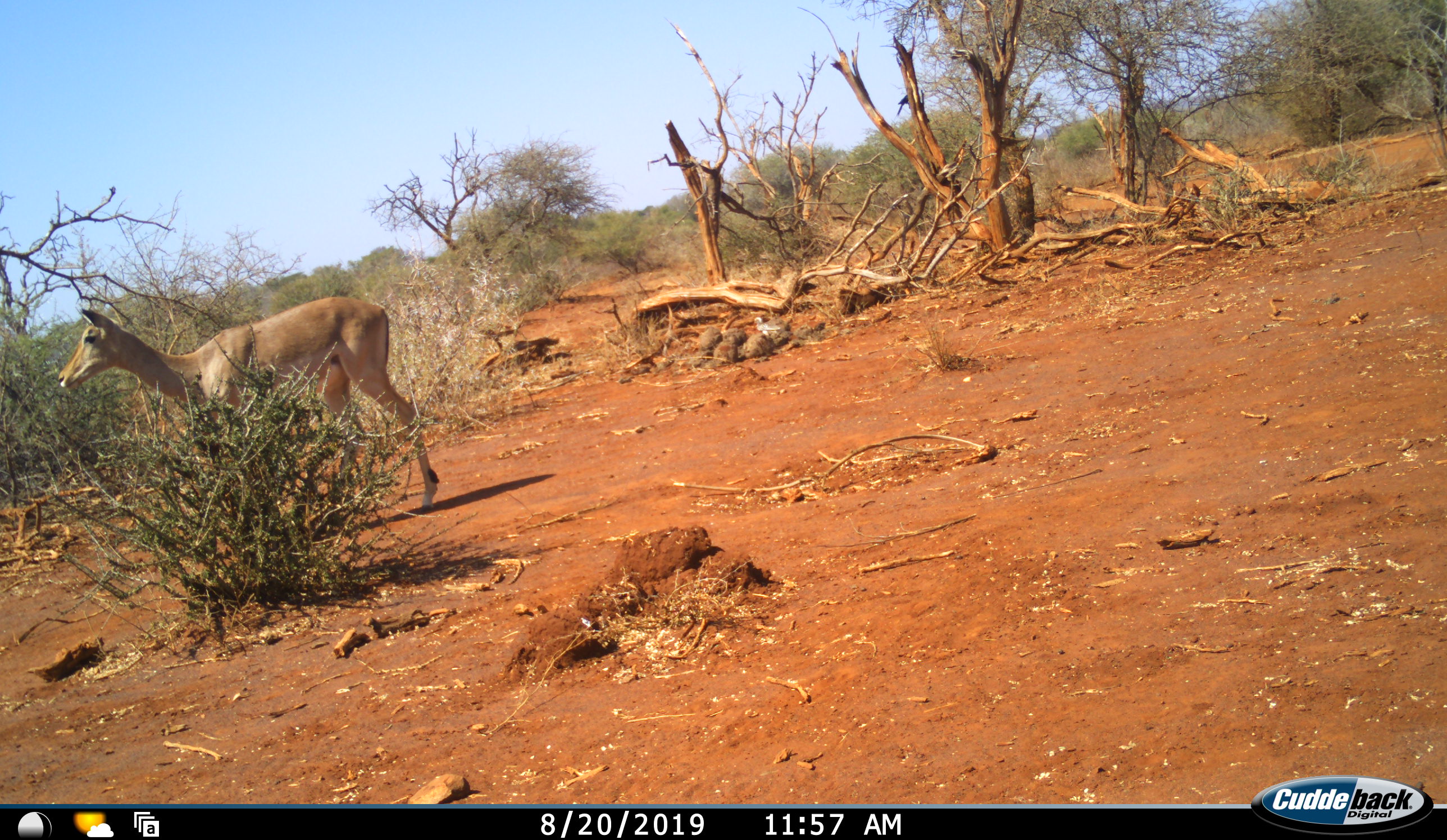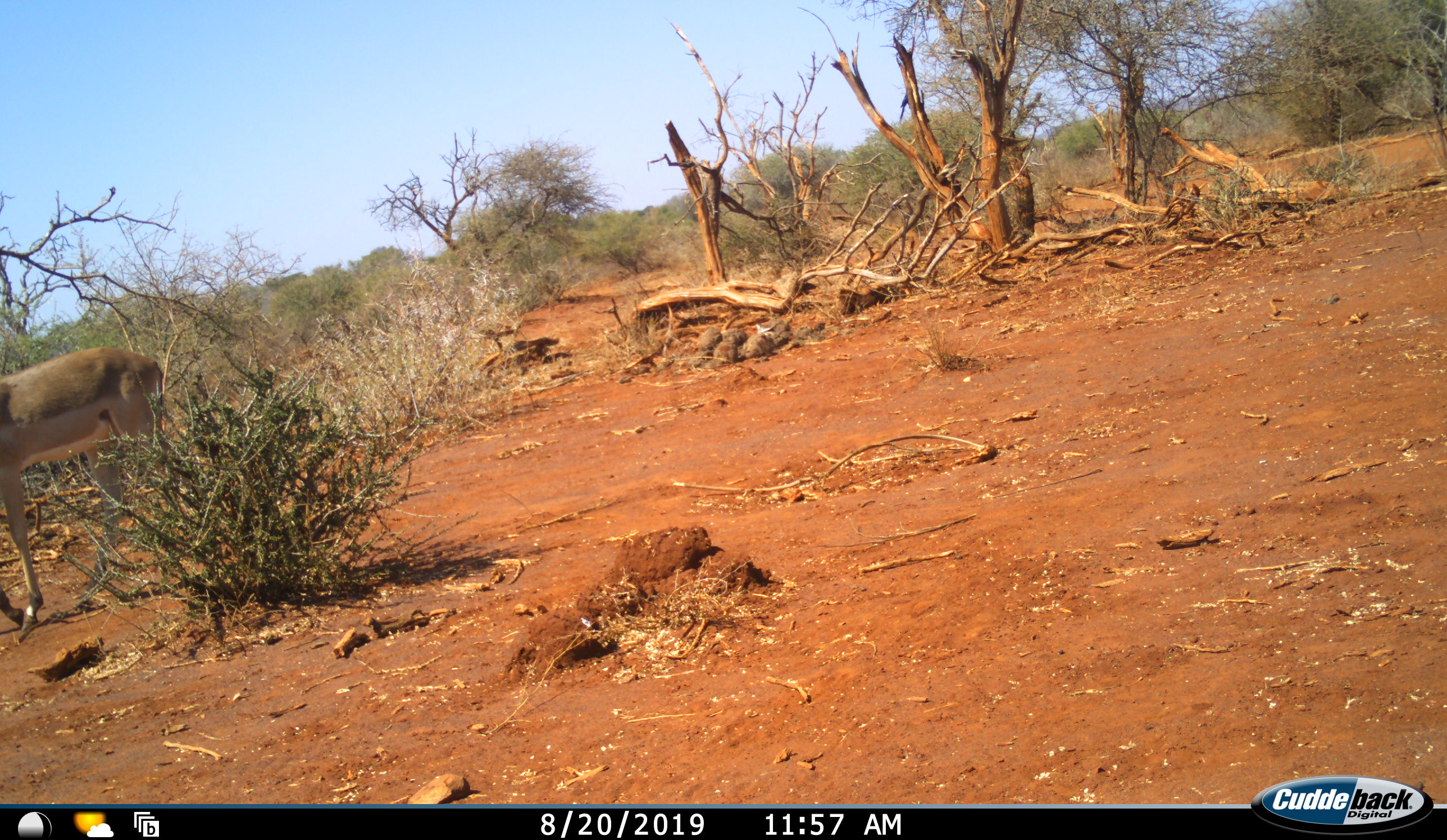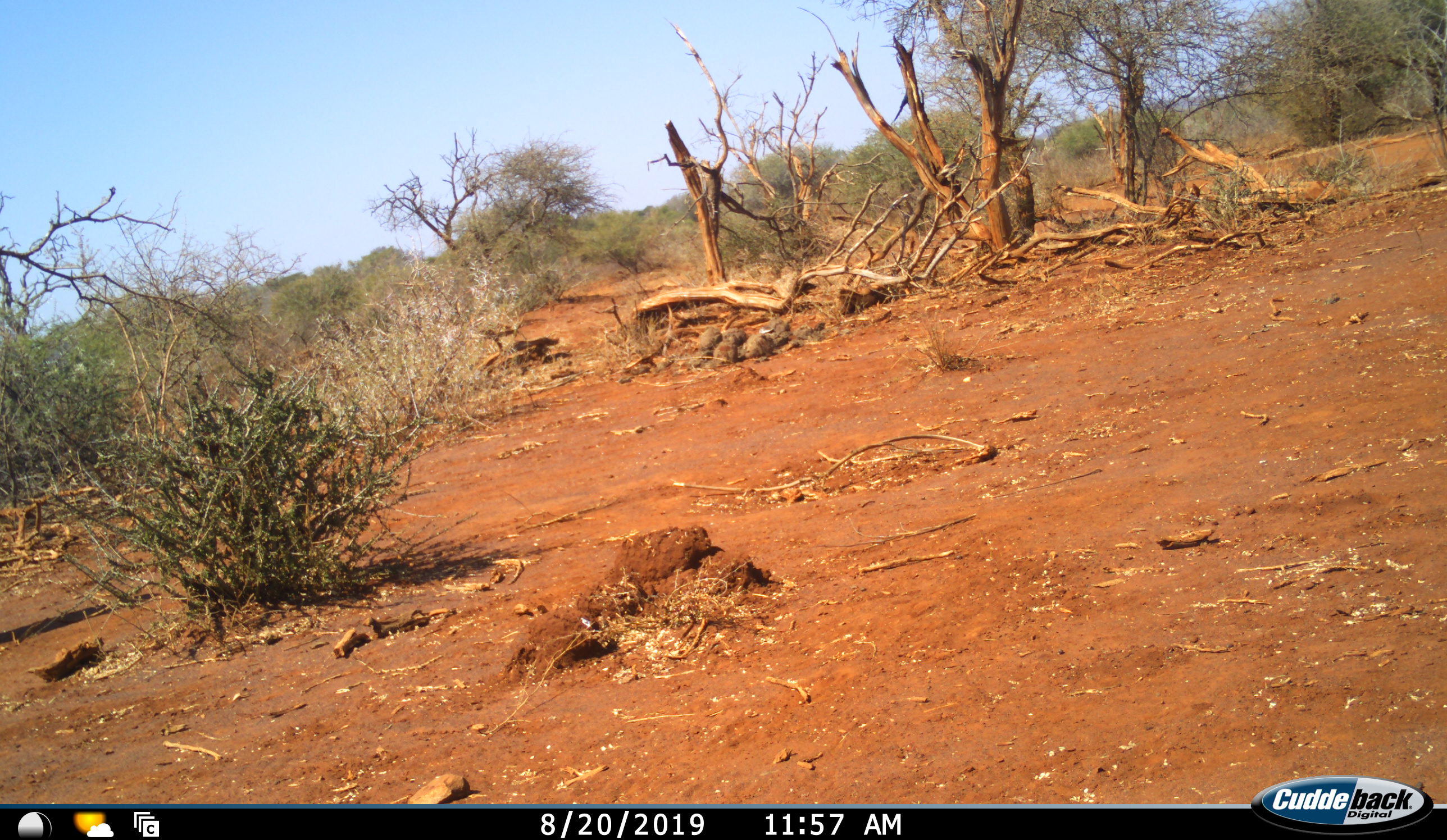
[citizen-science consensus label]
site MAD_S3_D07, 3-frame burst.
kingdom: Animalia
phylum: Chordata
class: Mammalia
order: Artiodactyla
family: Bovidae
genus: Aepyceros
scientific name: Aepyceros melampus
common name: impala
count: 1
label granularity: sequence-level